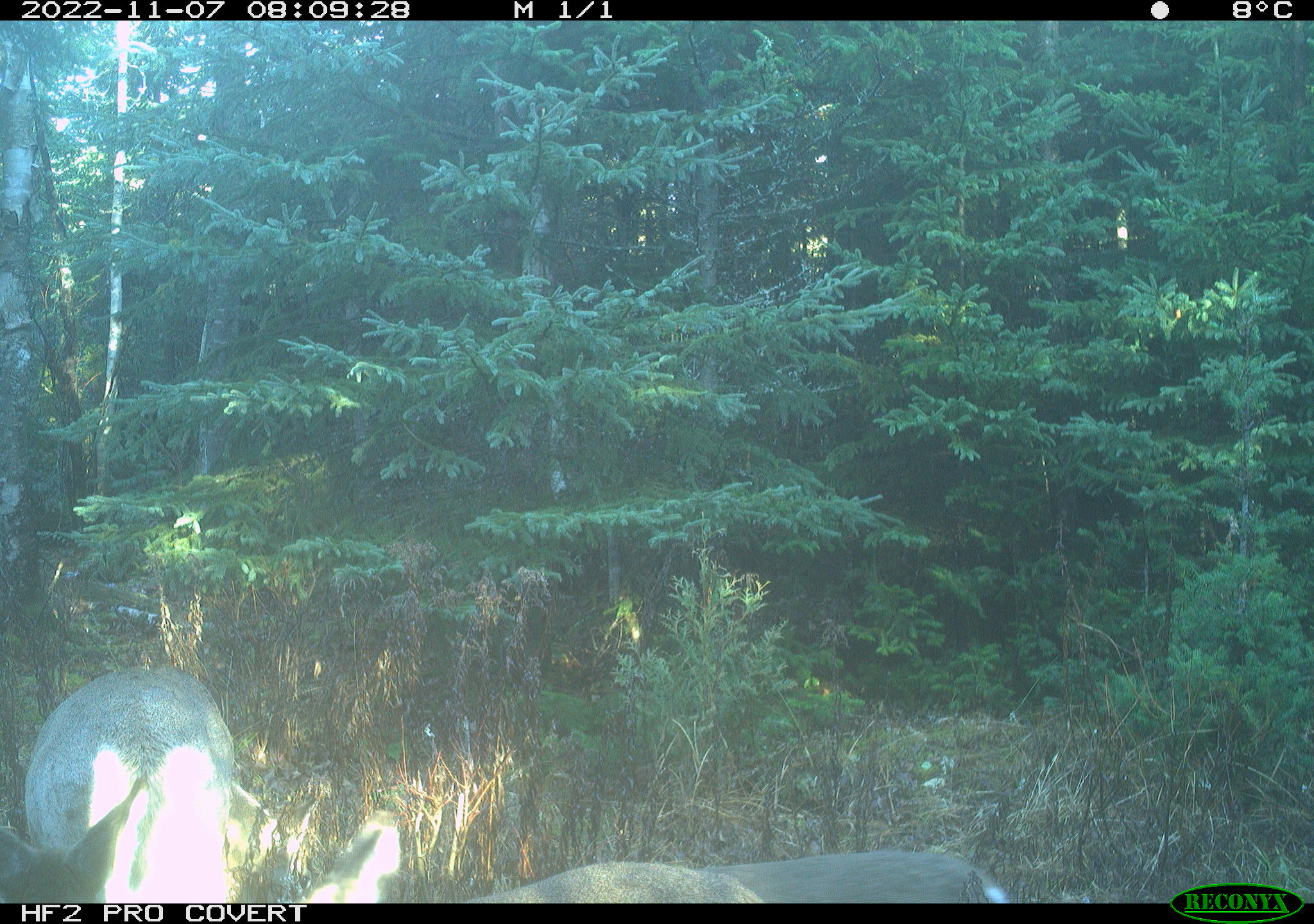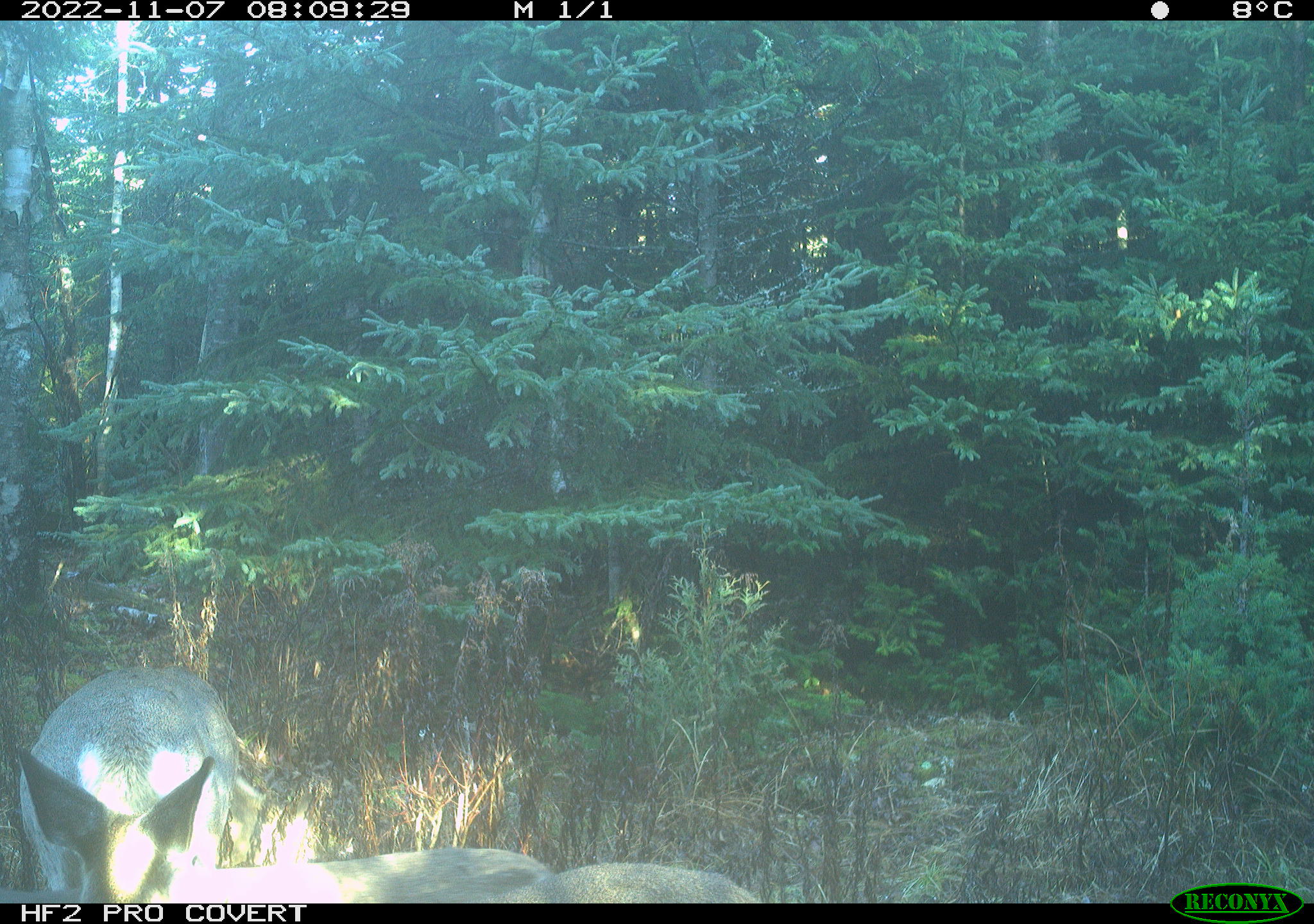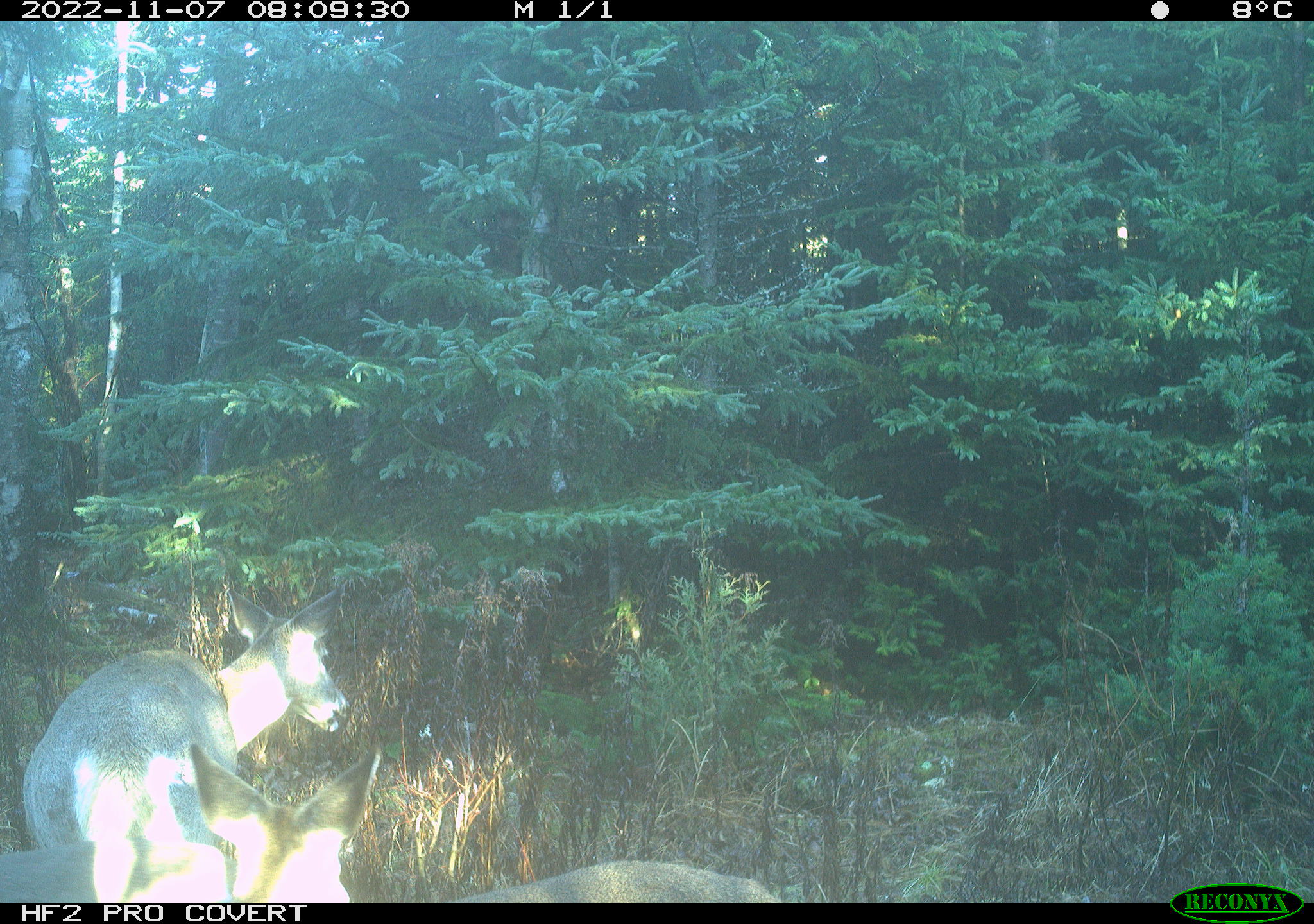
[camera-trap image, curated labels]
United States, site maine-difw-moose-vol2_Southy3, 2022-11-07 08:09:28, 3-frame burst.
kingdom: Animalia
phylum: Chordata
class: Mammalia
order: Artiodactyla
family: Cervidae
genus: Odocoileus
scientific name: Odocoileus virginianus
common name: white-tailed deer